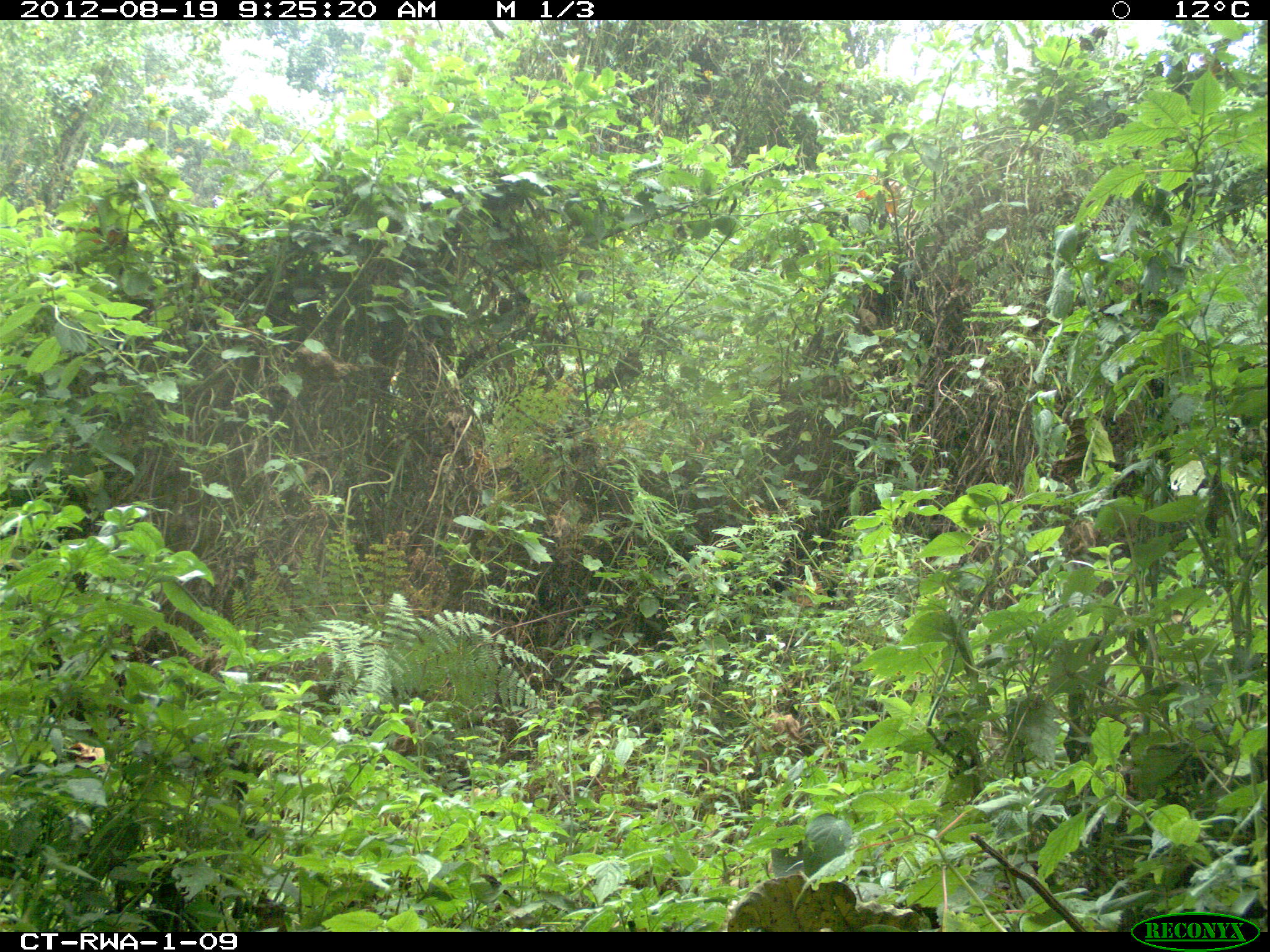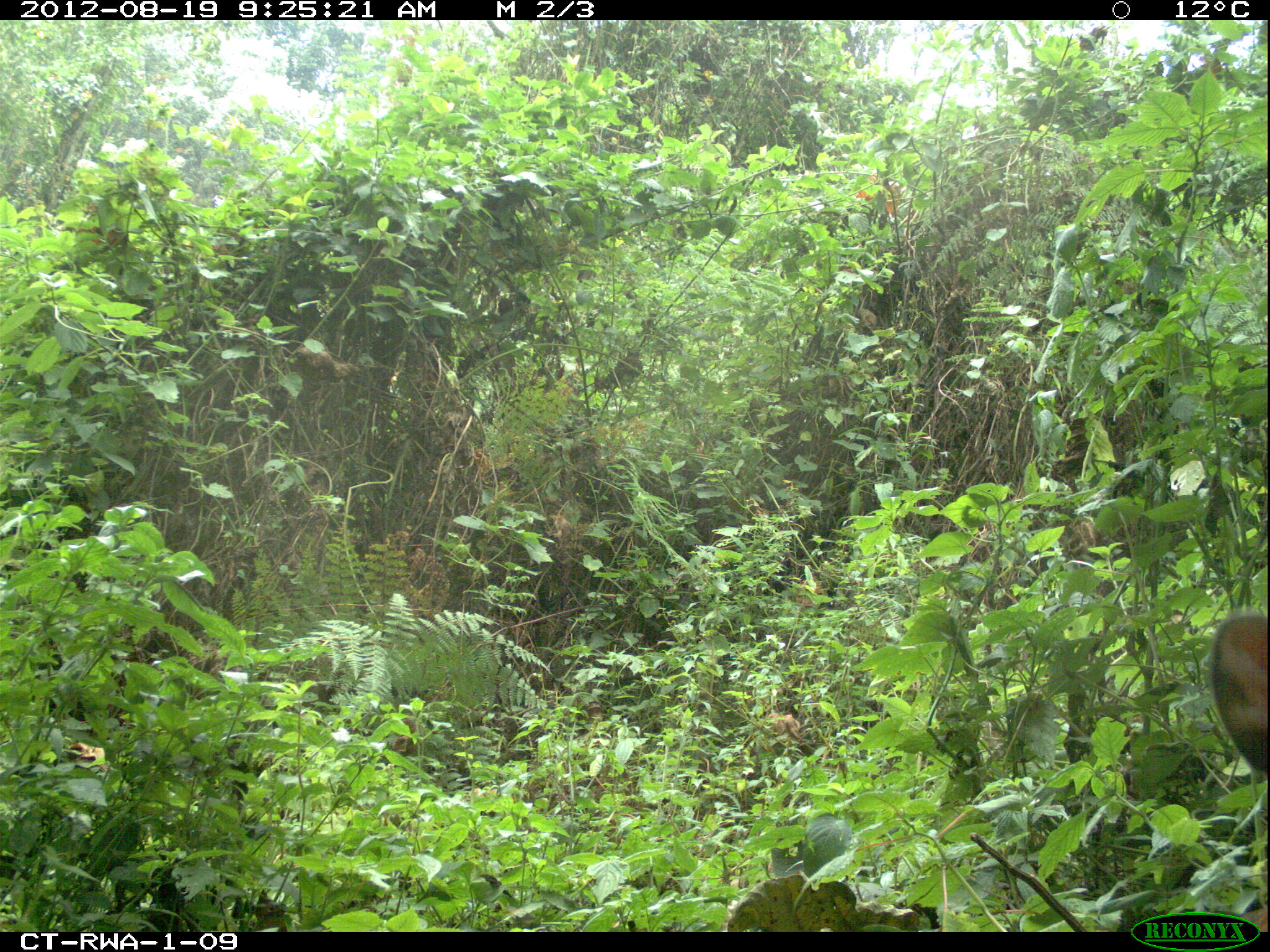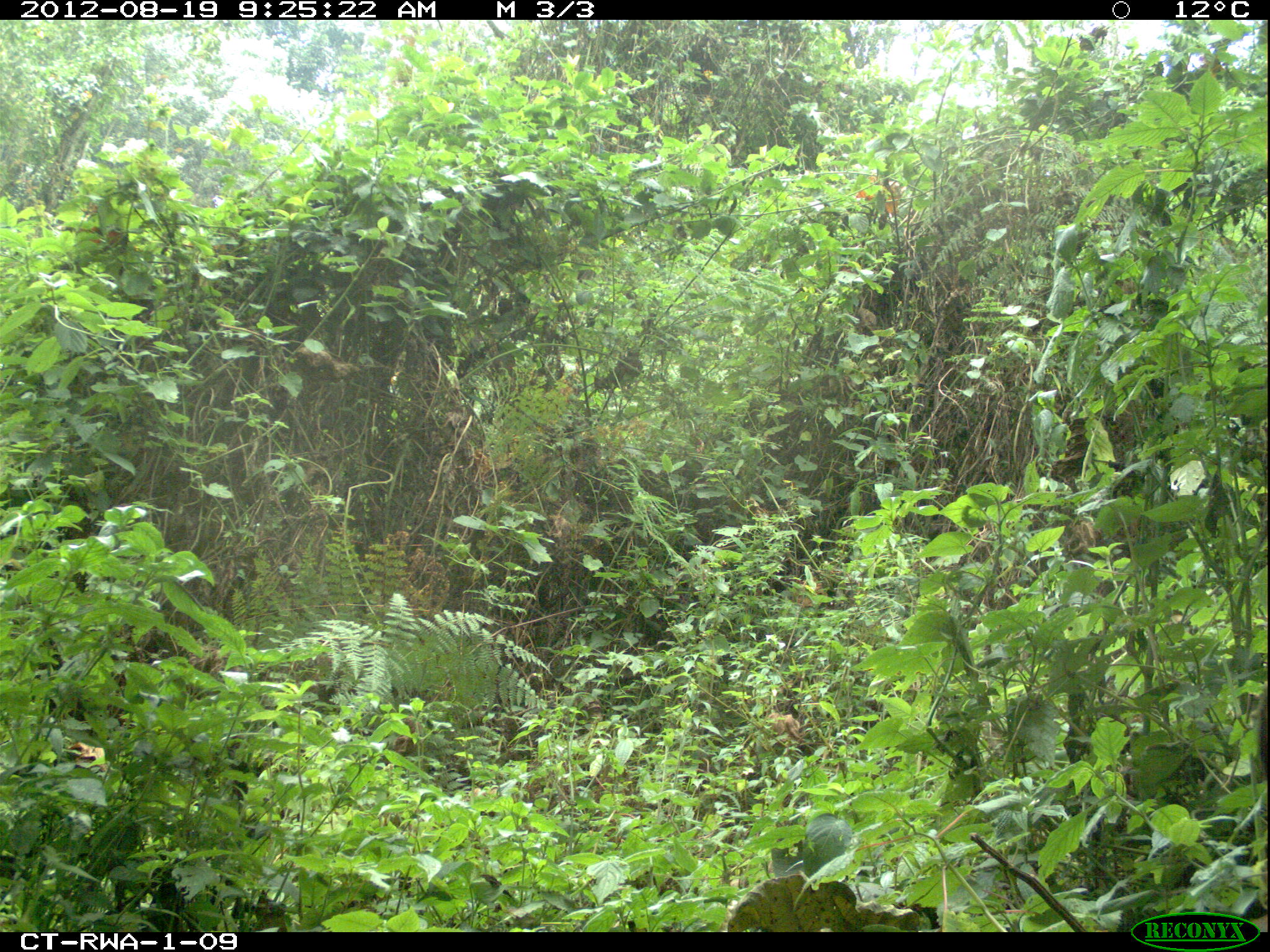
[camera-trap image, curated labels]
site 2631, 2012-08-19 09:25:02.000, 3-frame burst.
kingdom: Animalia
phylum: Chordata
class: Mammalia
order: Artiodactyla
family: Bovidae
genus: Cephalophus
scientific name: Cephalophus nigrifrons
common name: black-fronted duiker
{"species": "Cephalophus nigrifrons (black-fronted duiker)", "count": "1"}